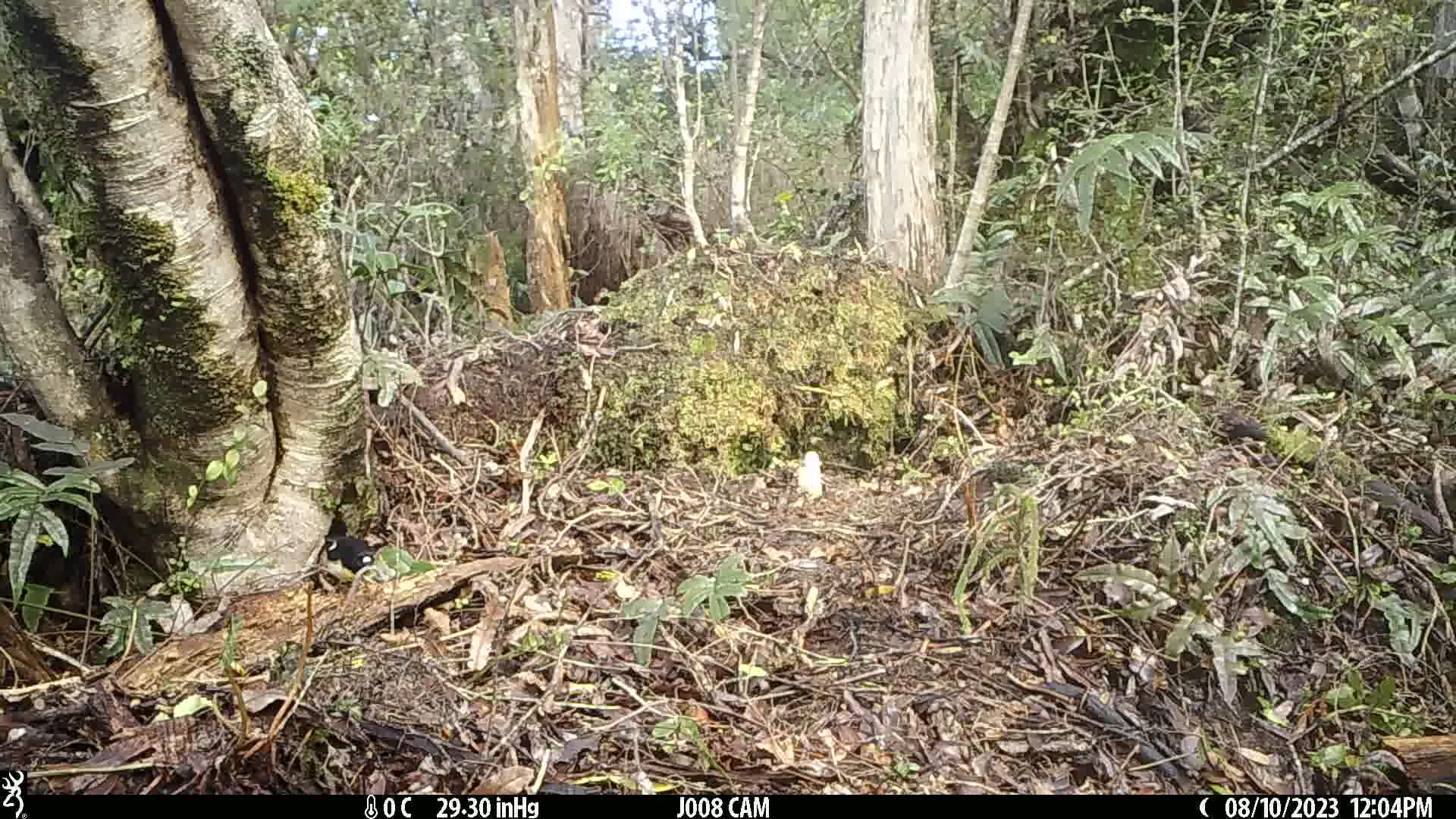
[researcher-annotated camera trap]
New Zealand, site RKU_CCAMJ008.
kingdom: Animalia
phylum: Chordata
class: Aves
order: Passeriformes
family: Petroicidae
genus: Petroica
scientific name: Petroica macrocephala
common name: tomtit